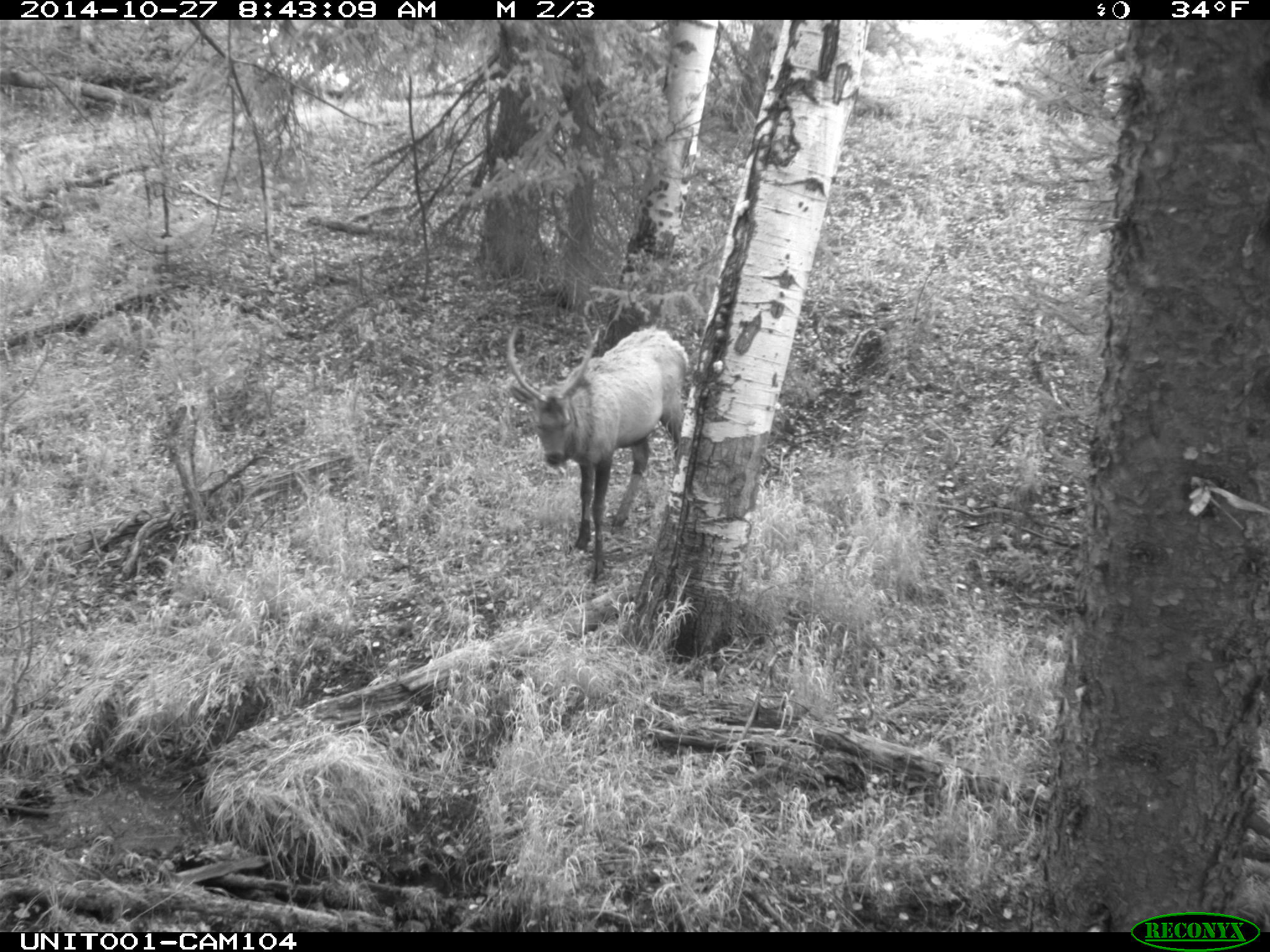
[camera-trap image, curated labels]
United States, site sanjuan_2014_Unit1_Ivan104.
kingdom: Animalia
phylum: Chordata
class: Mammalia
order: Artiodactyla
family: Cervidae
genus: Cervus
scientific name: Cervus elaphus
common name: red deer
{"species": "Cervus elaphus (red deer)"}